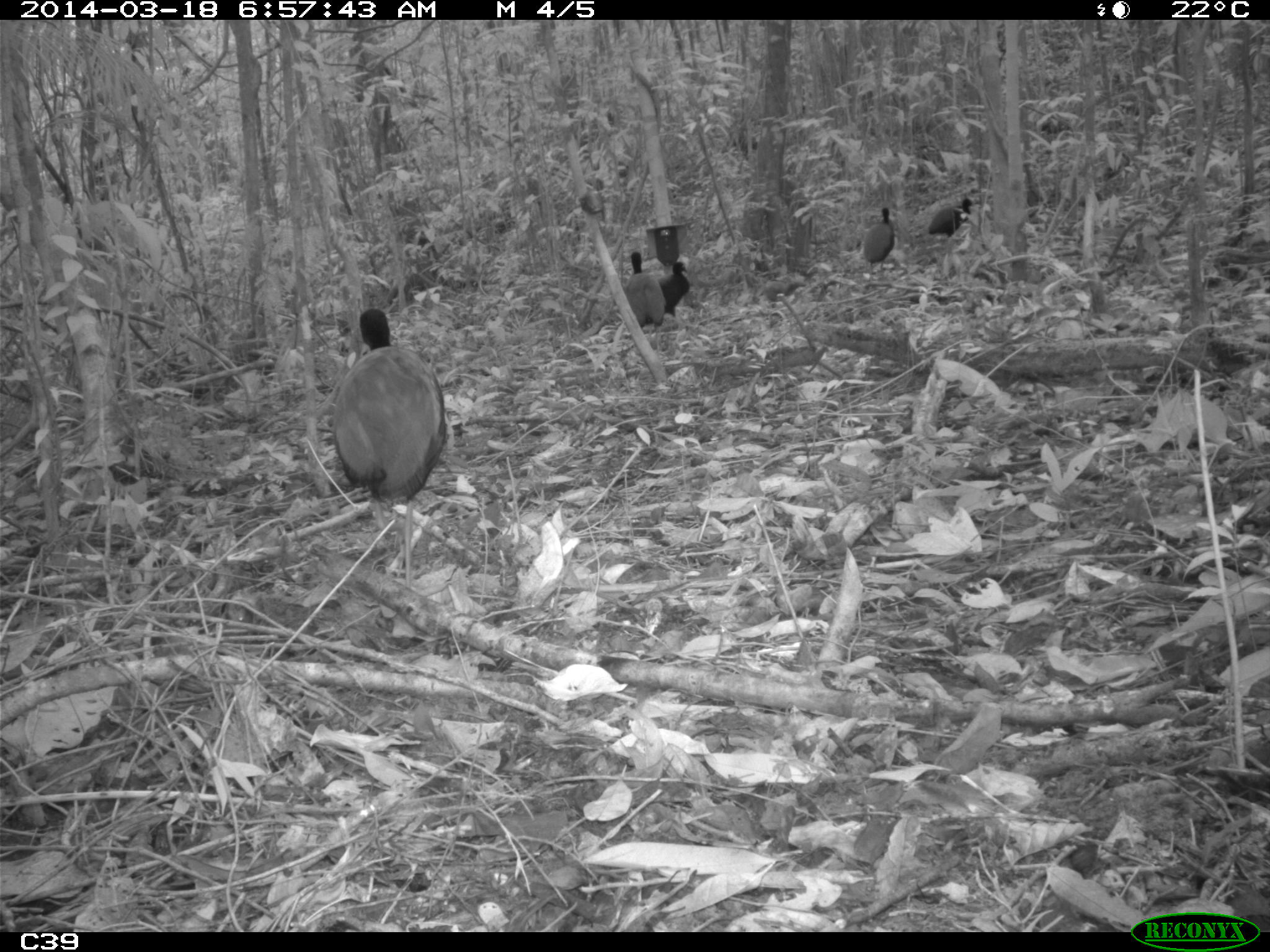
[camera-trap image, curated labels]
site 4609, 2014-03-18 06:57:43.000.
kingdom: Animalia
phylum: Chordata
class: Aves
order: Gruiformes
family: Psophiidae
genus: Psophia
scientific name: Psophia crepitans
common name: gray-winged trumpeter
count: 11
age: adult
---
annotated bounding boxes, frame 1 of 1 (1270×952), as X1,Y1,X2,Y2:
psophia crepitans: 329,307,447,589; 623,251,666,358; 861,207,895,281; 927,198,975,240; 657,260,690,318